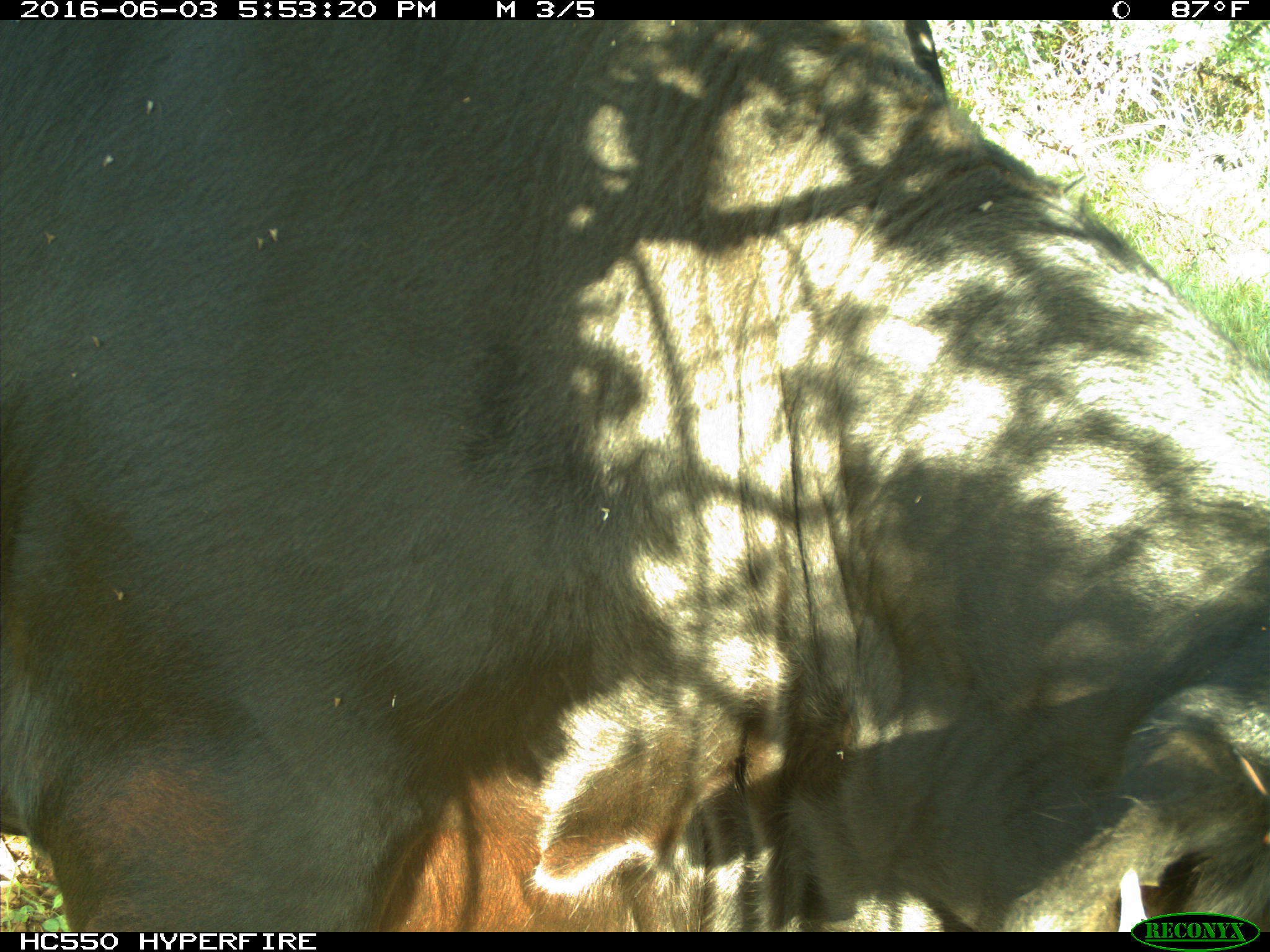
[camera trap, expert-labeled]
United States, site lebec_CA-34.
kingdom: Animalia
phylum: Chordata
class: Mammalia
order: Artiodactyla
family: Bovidae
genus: Bos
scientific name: Bos taurus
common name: domestic cow